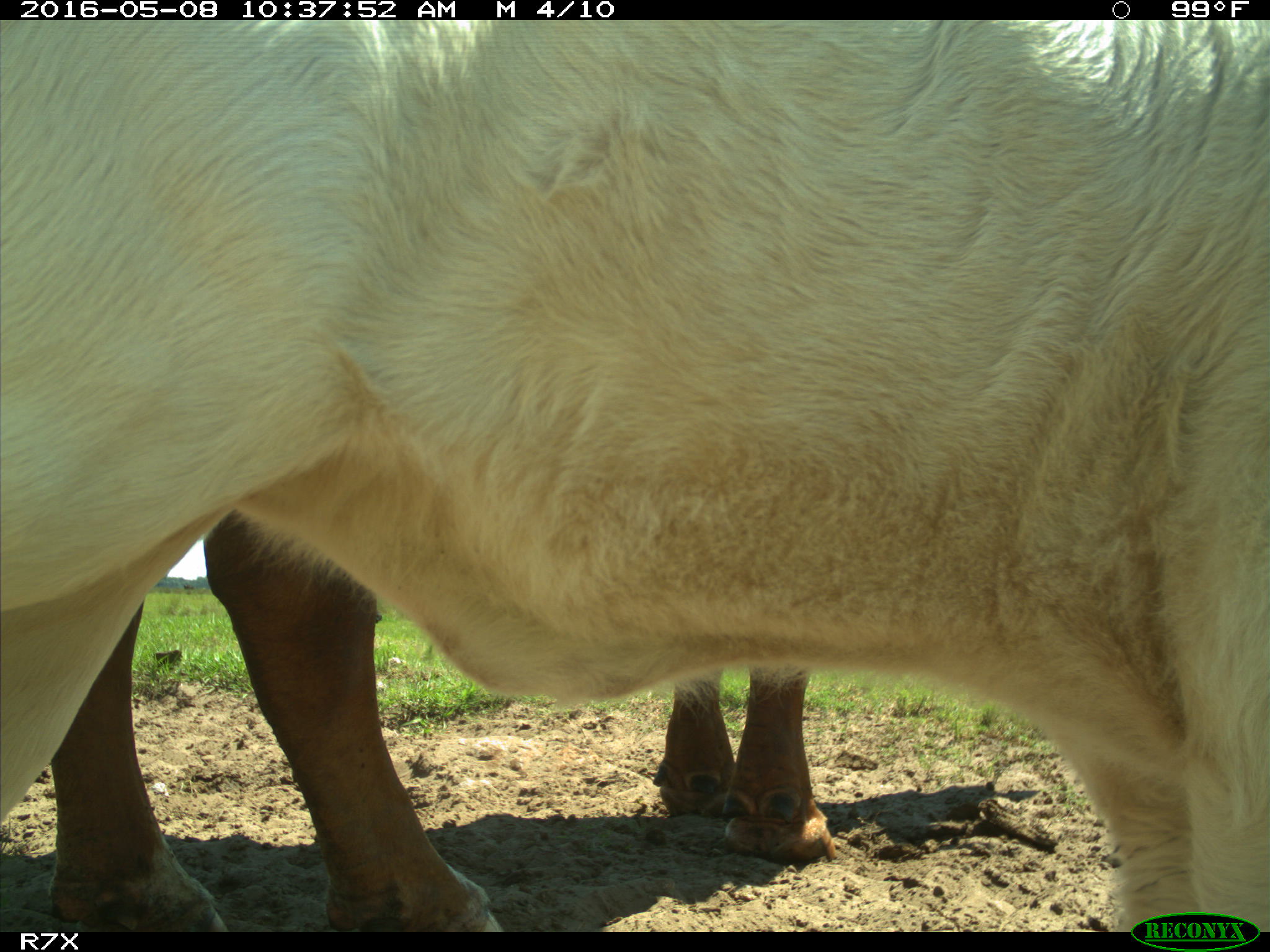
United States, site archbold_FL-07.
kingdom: Animalia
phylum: Chordata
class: Mammalia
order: Artiodactyla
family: Bovidae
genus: Bos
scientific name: Bos taurus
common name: domestic cow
Bos taurus (domestic cow).